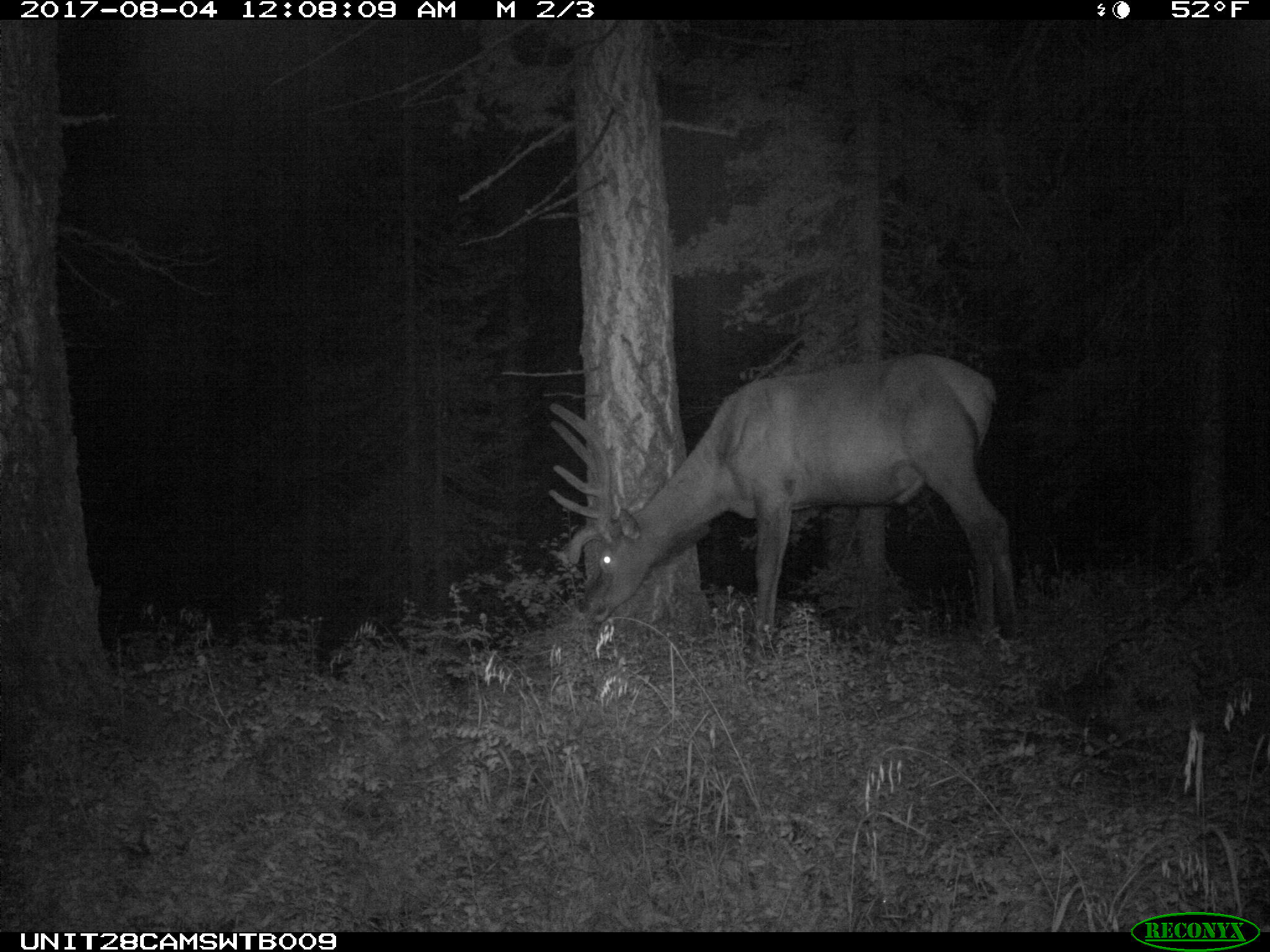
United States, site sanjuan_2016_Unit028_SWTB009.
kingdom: Animalia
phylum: Chordata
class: Mammalia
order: Artiodactyla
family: Cervidae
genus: Cervus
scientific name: Cervus elaphus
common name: red deer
Cervus elaphus (red deer).